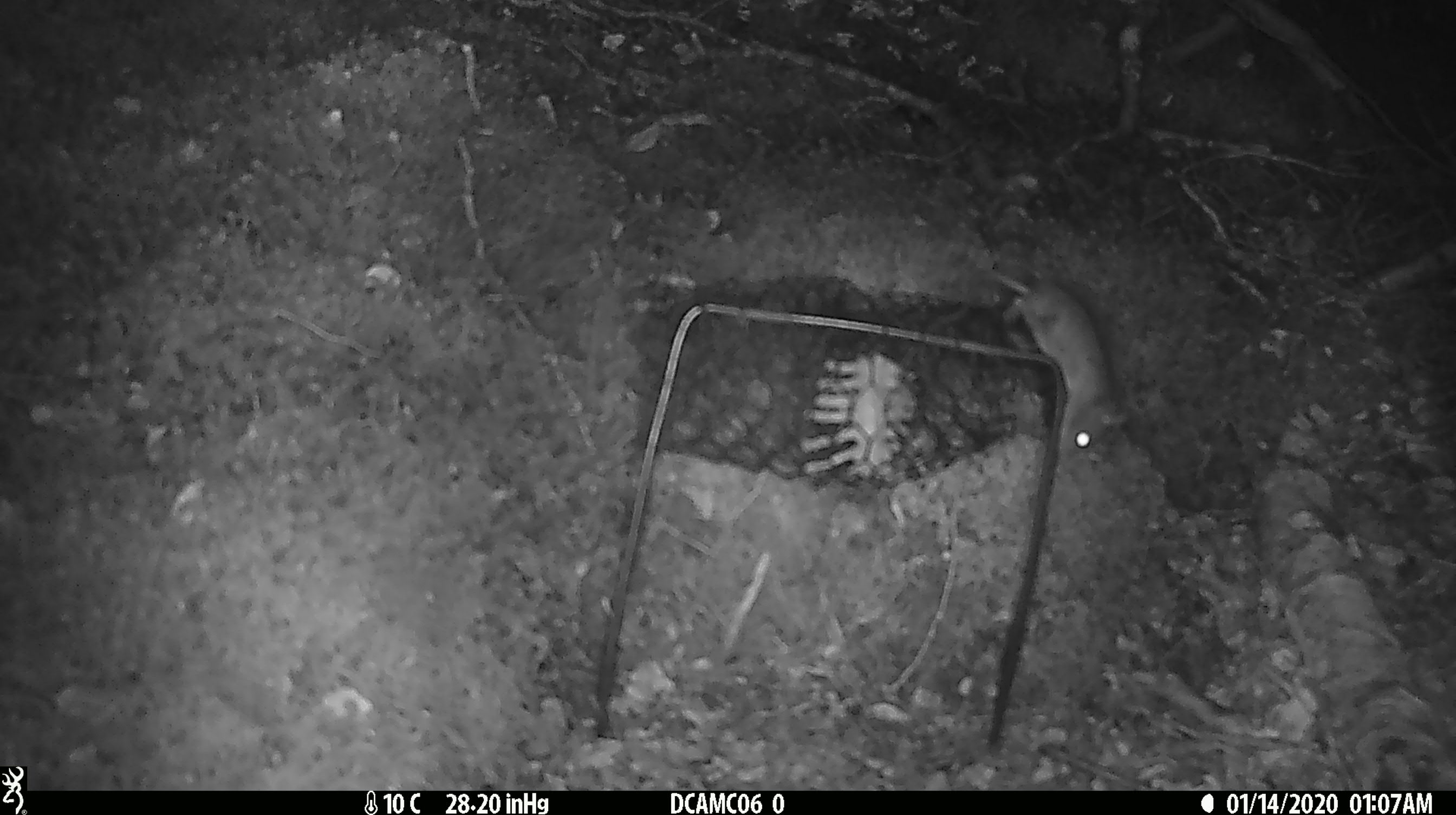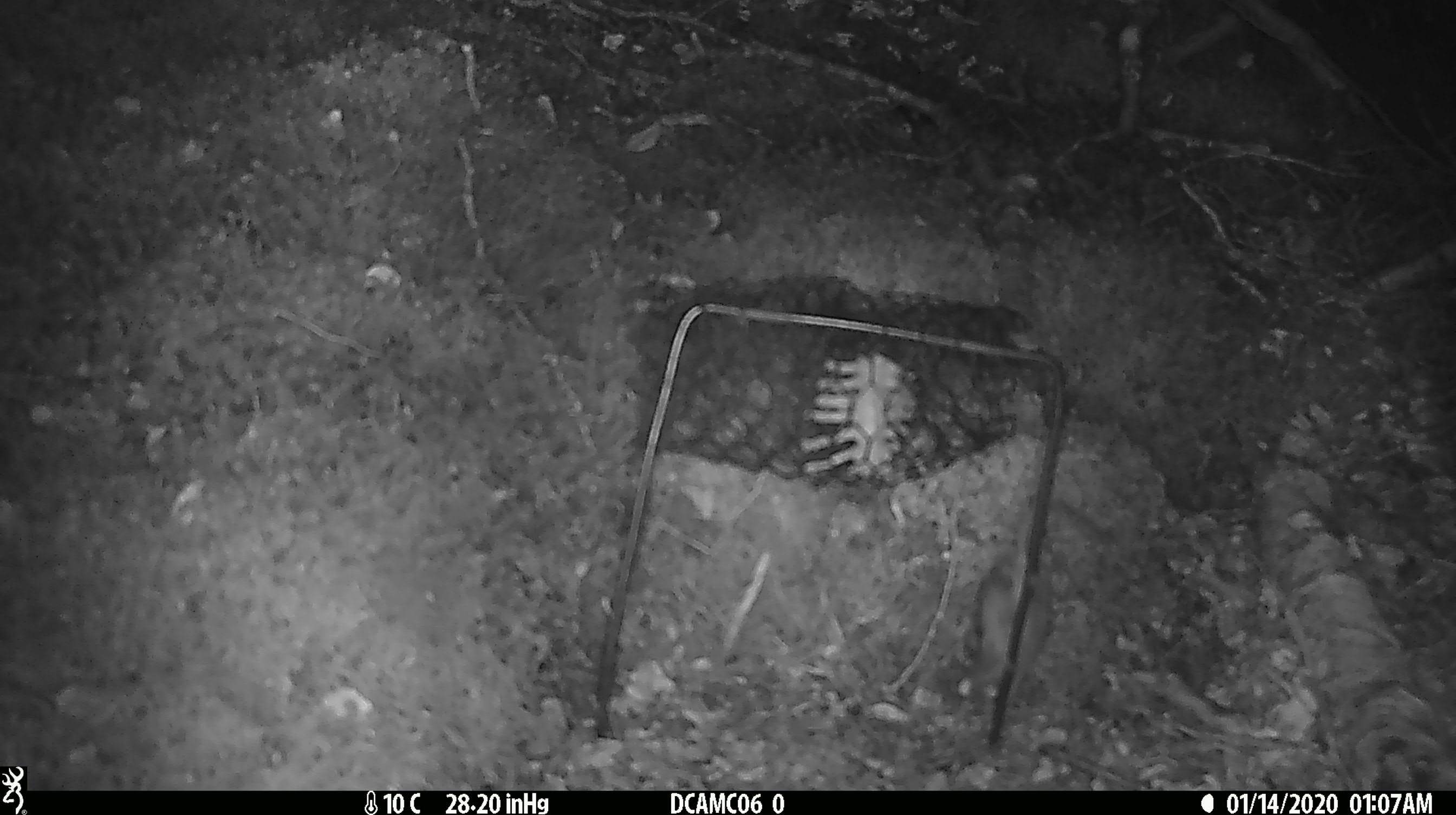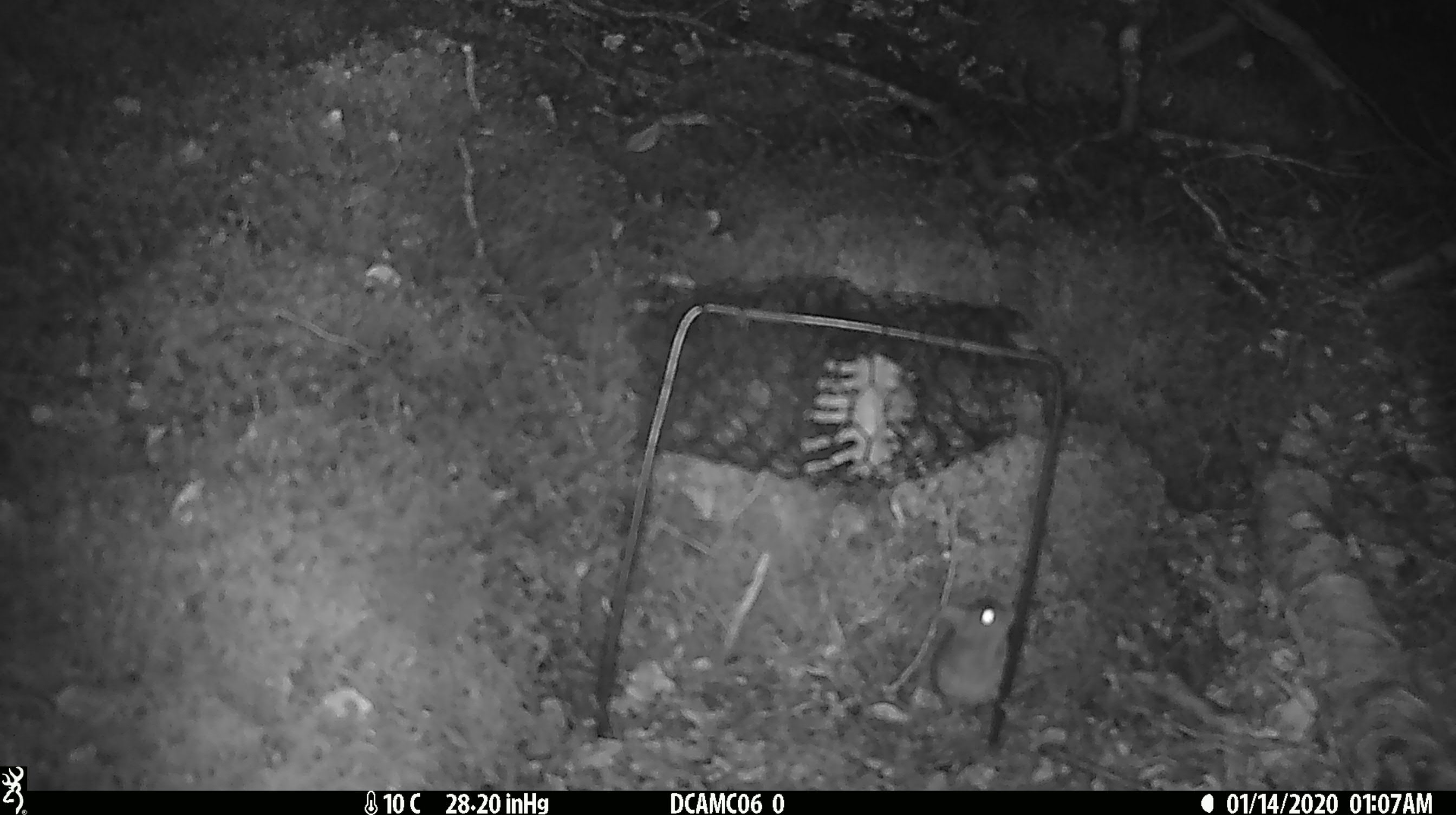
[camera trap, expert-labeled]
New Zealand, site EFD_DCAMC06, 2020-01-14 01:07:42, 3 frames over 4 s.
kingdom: Animalia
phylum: Chordata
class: Mammalia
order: Rodentia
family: Muridae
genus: Mus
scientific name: Mus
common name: mouse